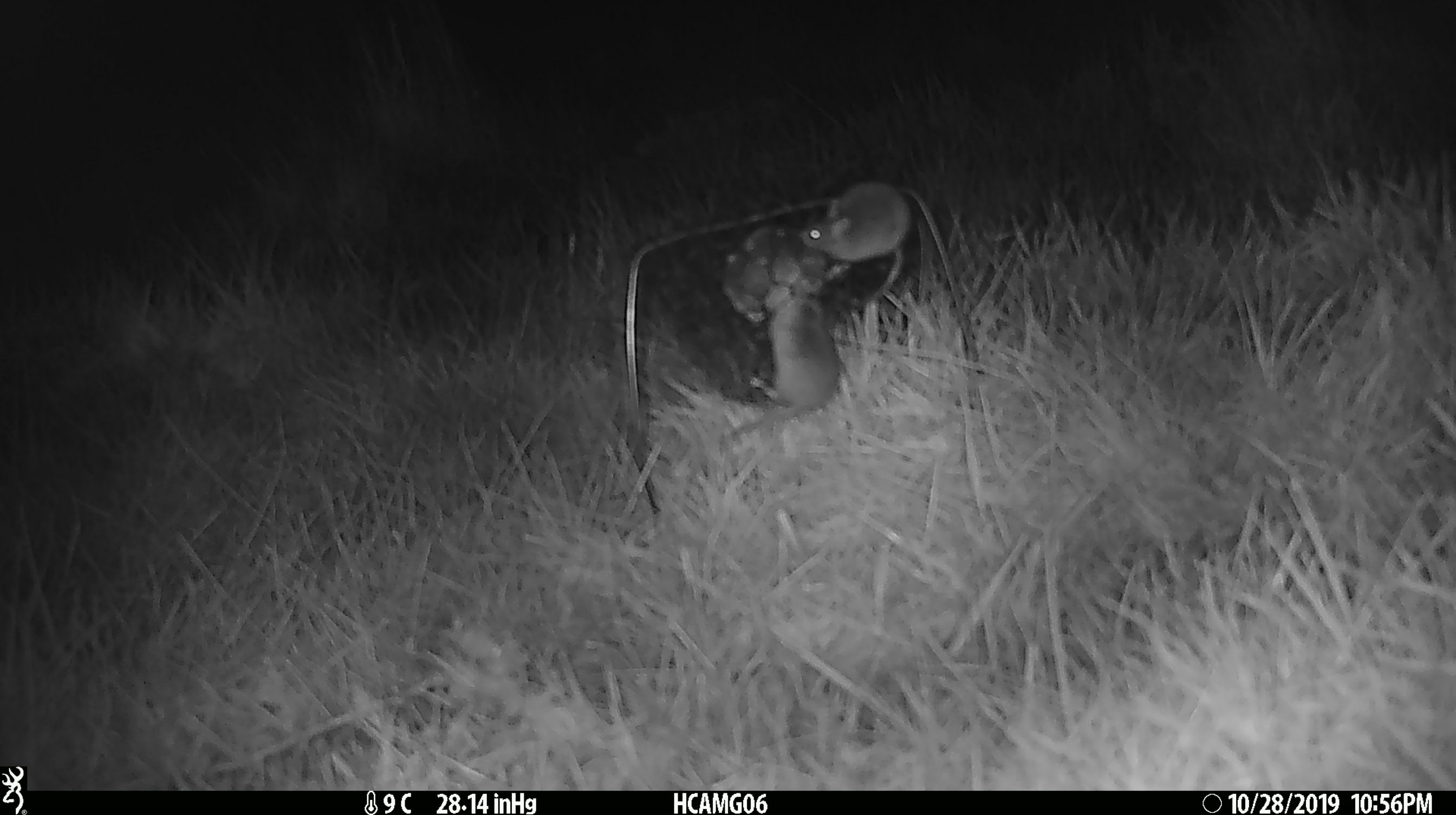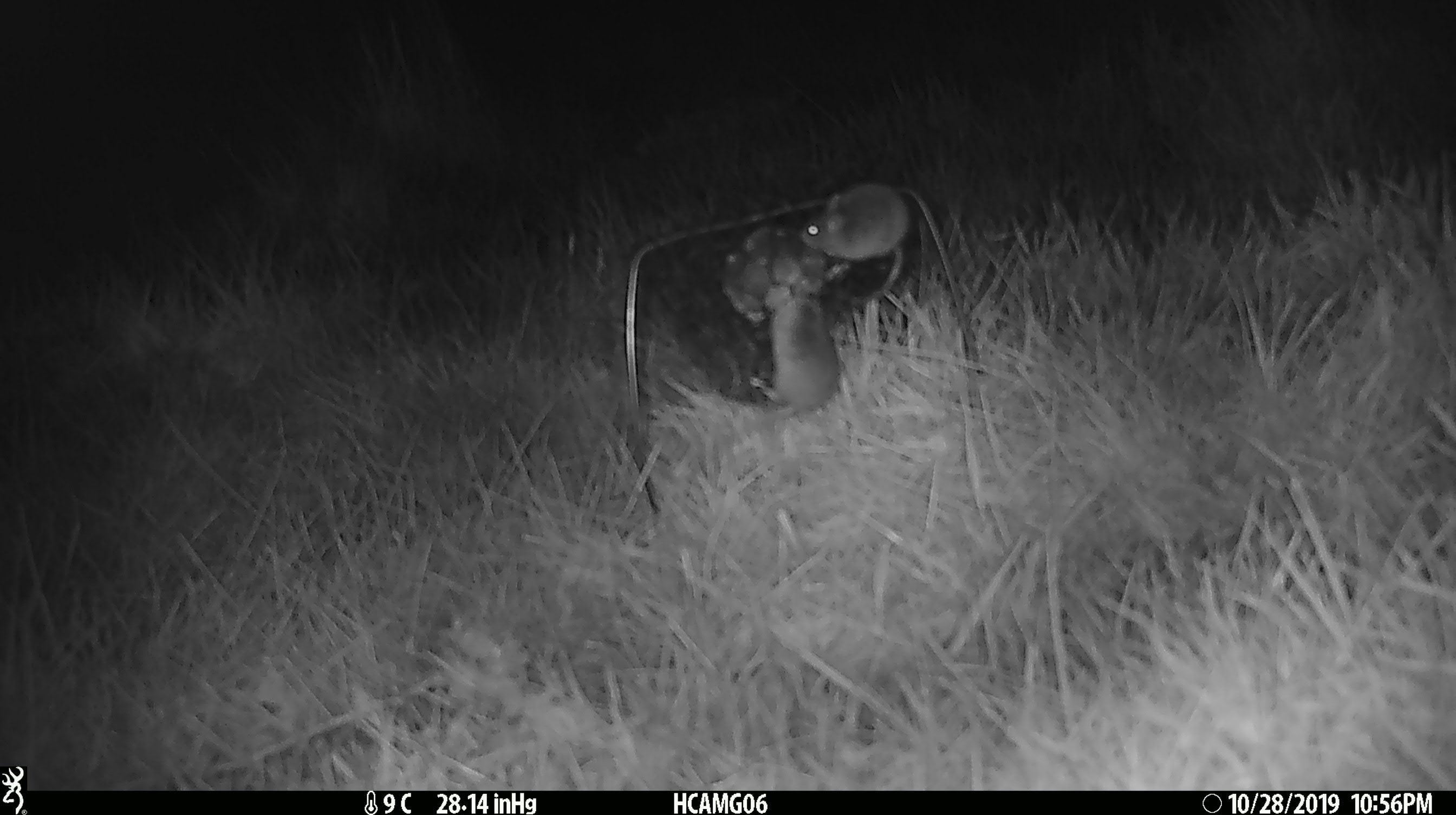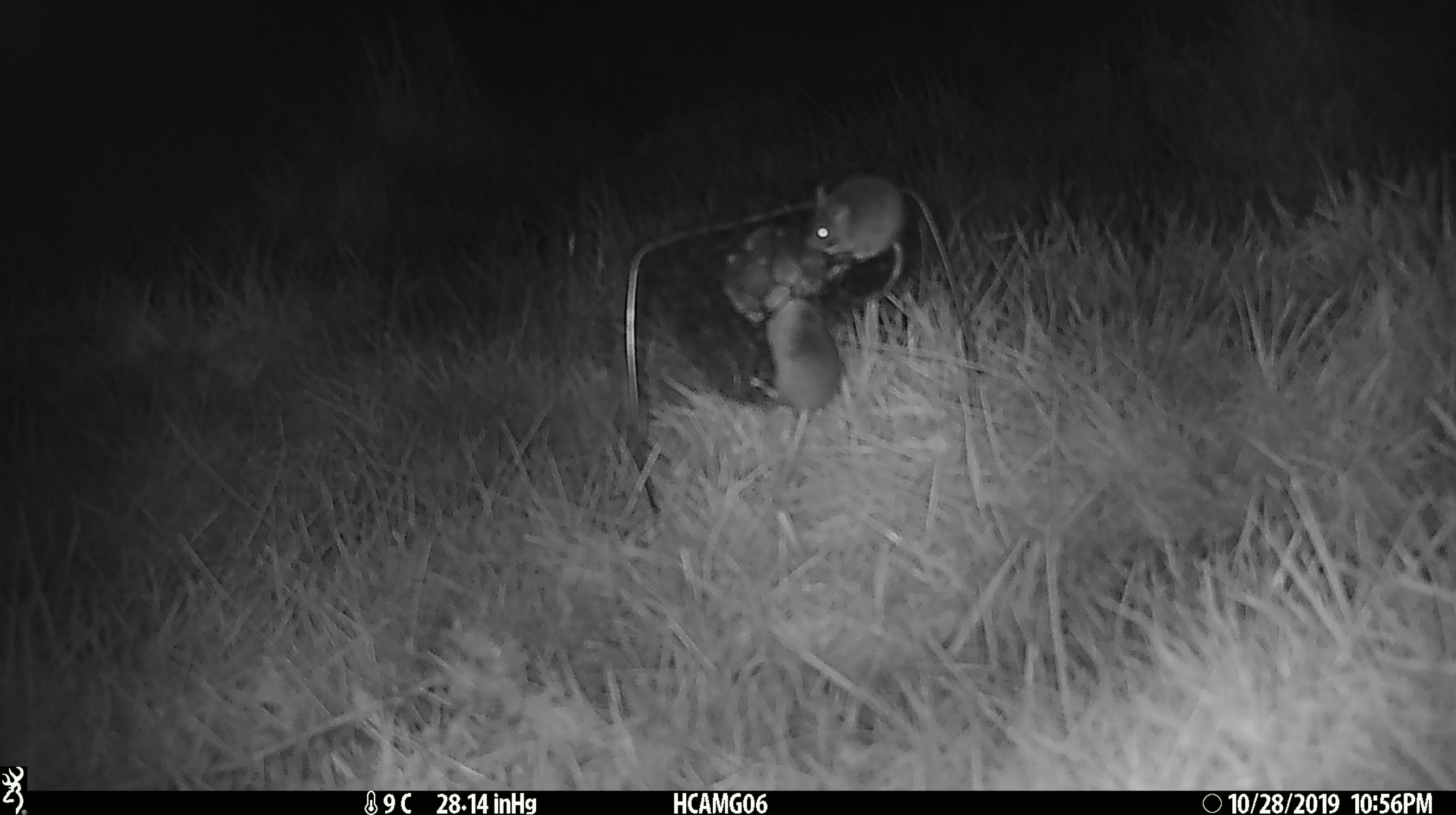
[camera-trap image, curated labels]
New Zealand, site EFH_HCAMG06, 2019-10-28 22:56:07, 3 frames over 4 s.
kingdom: Animalia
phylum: Chordata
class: Mammalia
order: Rodentia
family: Muridae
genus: Mus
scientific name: Mus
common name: mouse